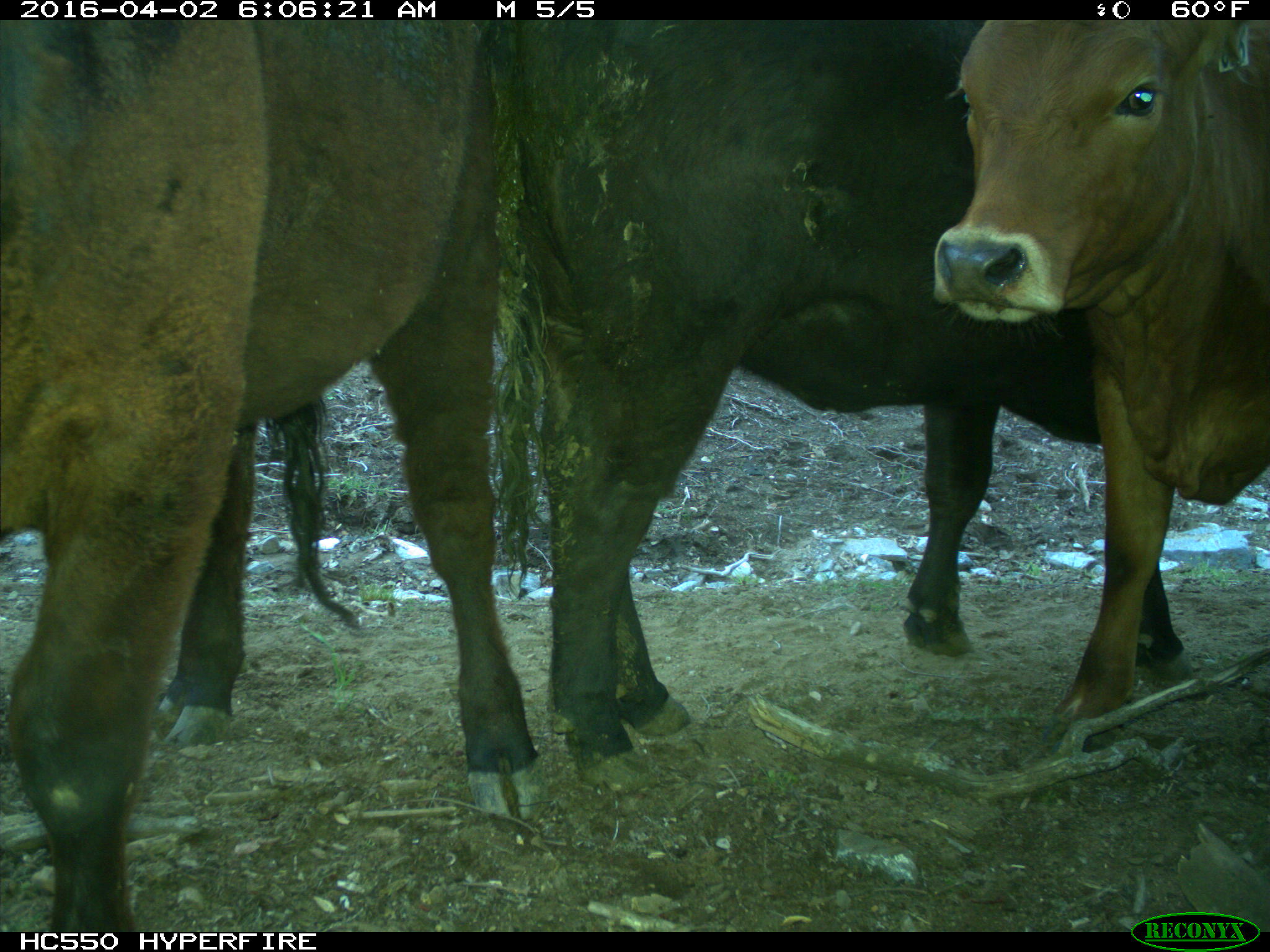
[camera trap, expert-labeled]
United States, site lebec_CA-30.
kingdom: Animalia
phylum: Chordata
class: Mammalia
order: Artiodactyla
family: Bovidae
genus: Bos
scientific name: Bos taurus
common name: domestic cow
Bos taurus (domestic cow).